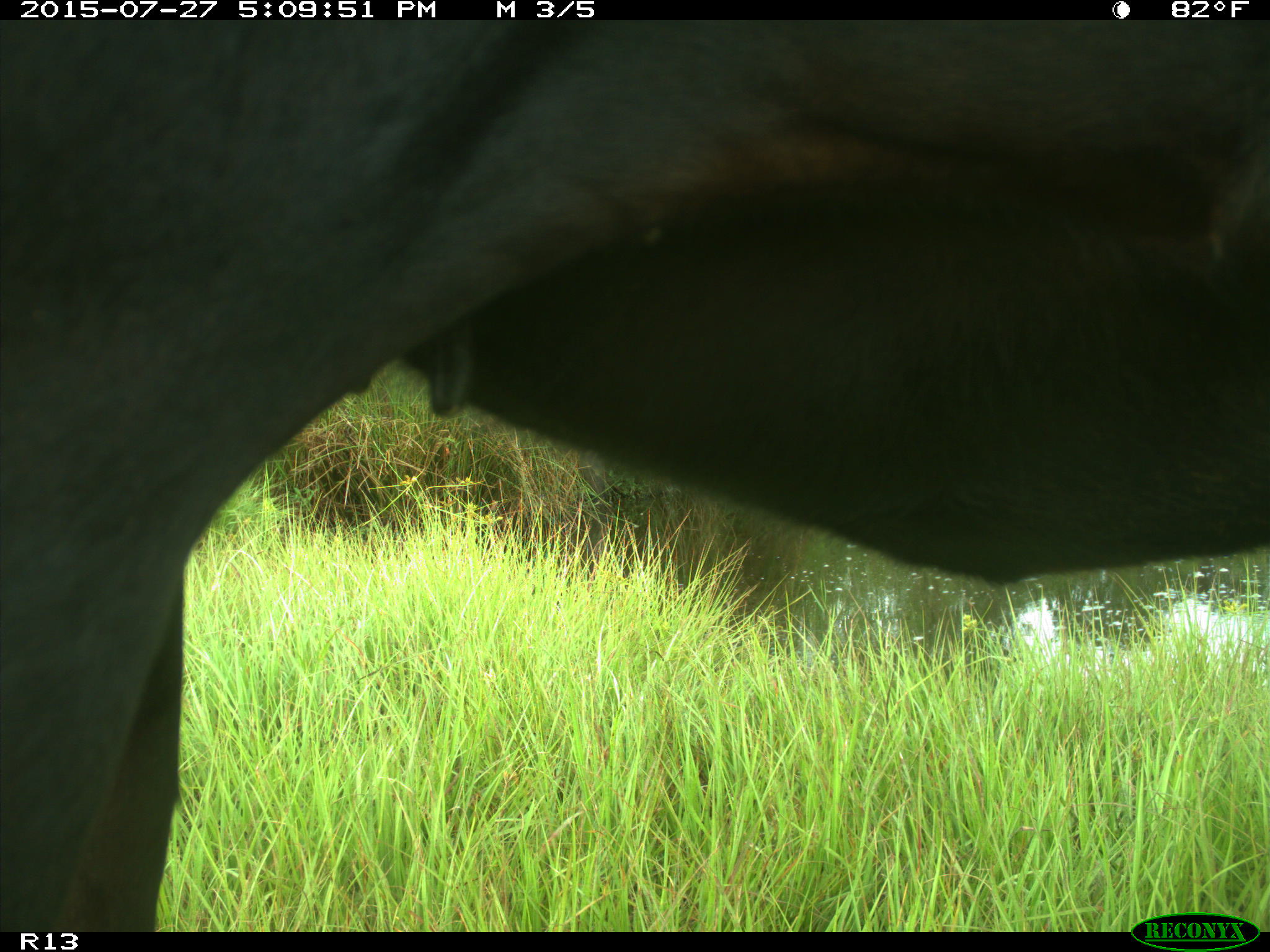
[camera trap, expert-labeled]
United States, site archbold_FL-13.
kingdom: Animalia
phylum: Chordata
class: Mammalia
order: Artiodactyla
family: Bovidae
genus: Bos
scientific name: Bos taurus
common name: domestic cow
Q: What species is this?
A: Bos taurus (domestic cow).